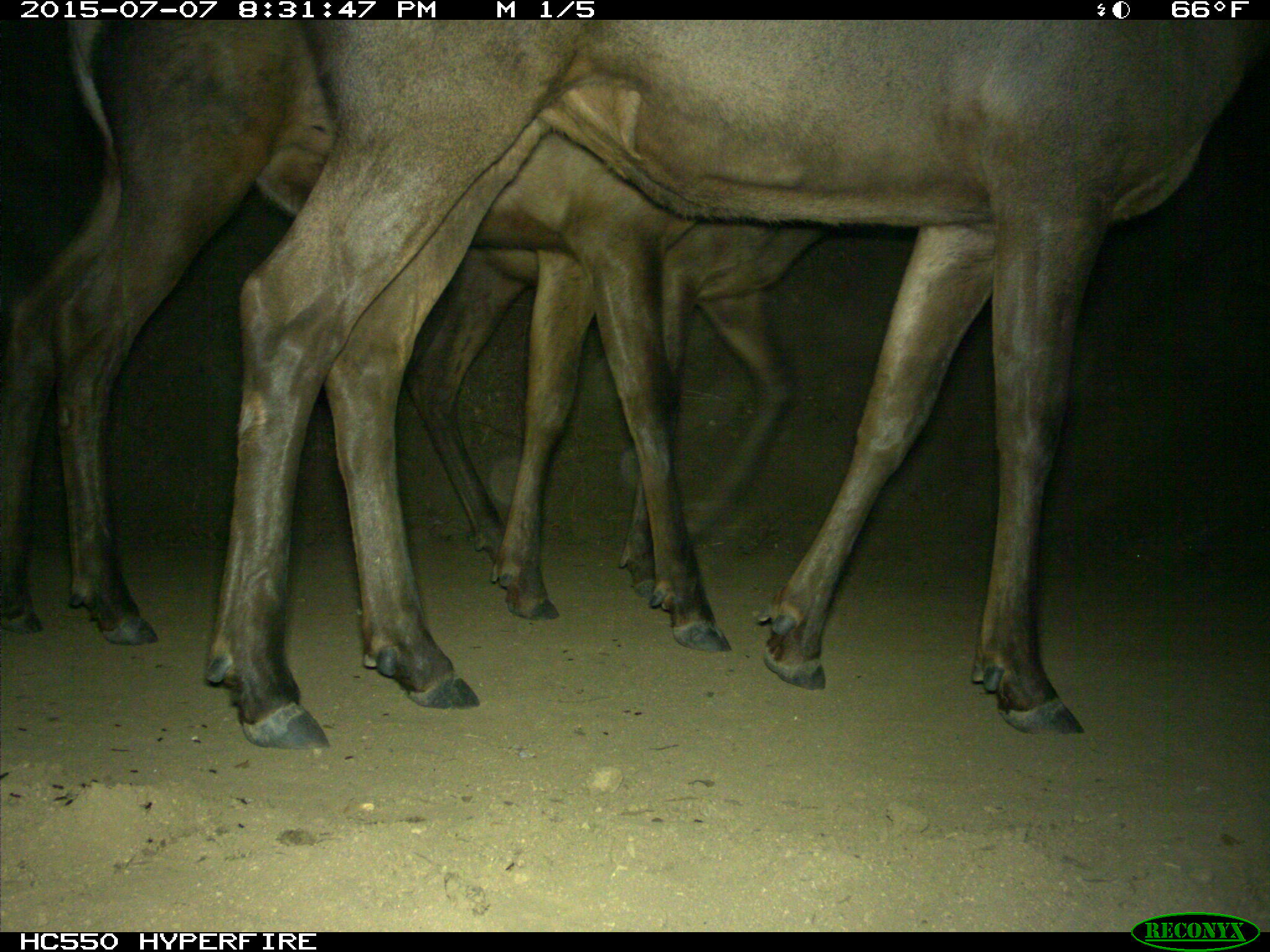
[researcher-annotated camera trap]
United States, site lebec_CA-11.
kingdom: Animalia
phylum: Chordata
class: Mammalia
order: Artiodactyla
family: Cervidae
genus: Cervus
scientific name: Cervus canadensis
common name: elk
Cervus canadensis (elk).